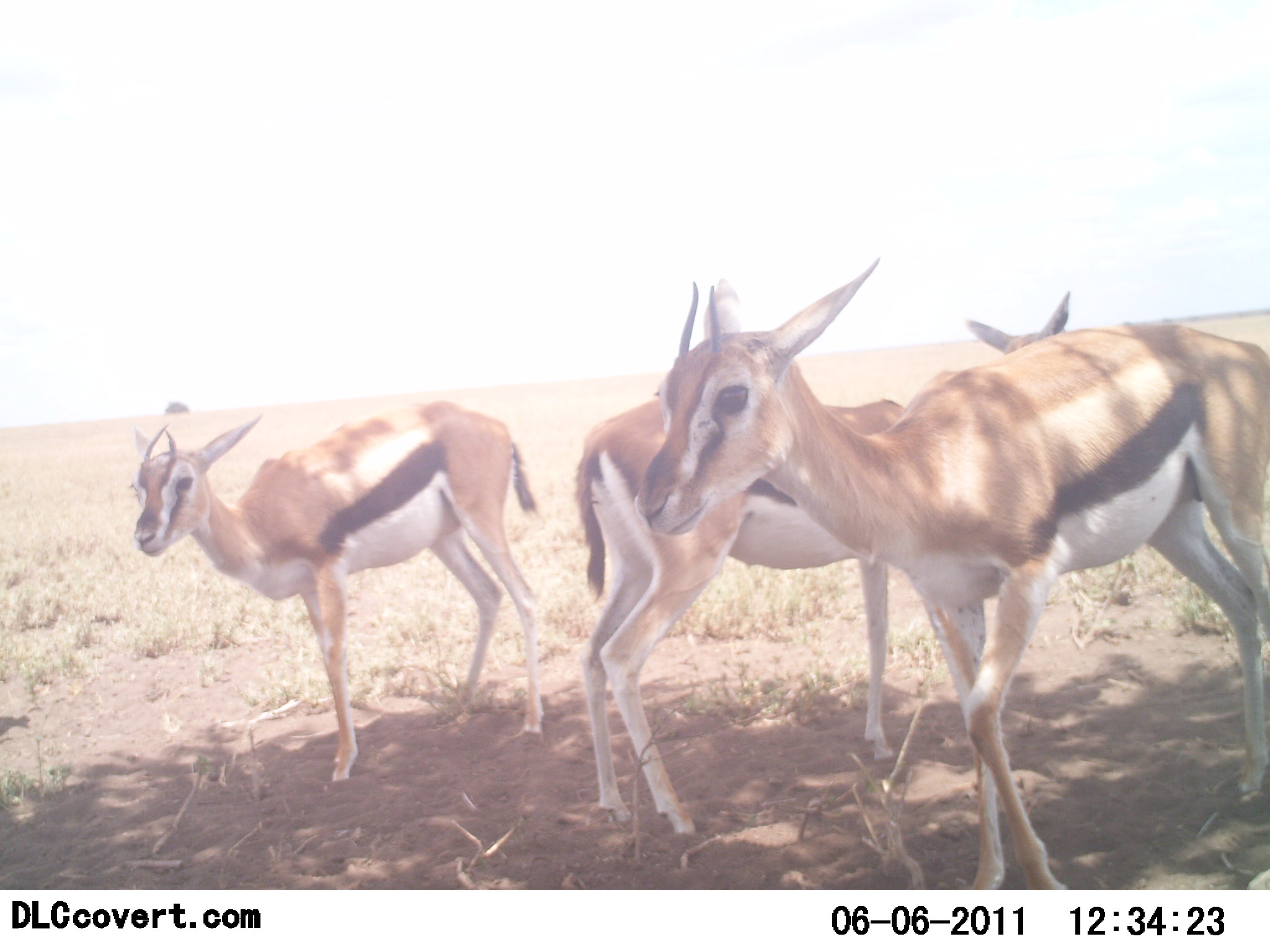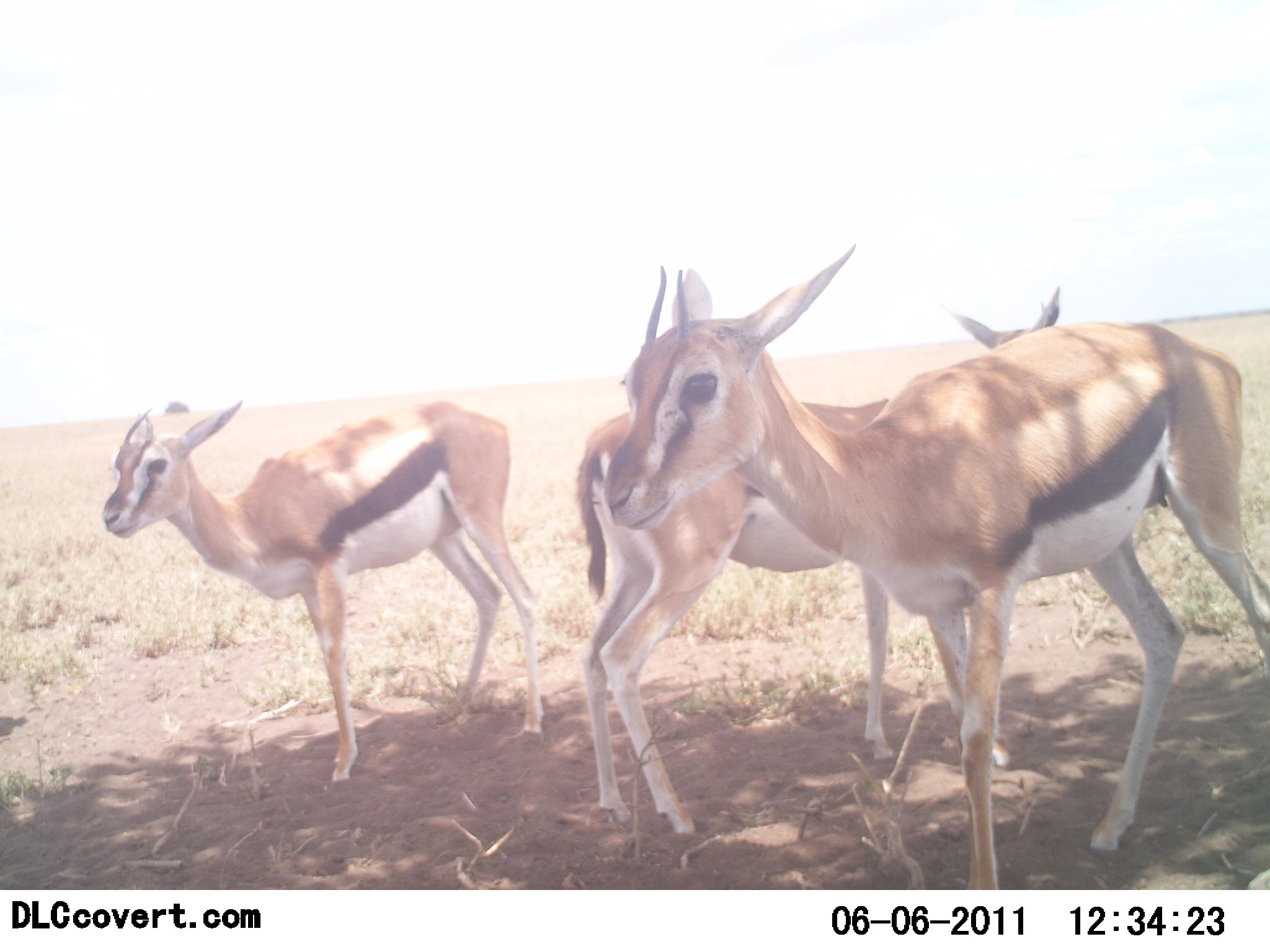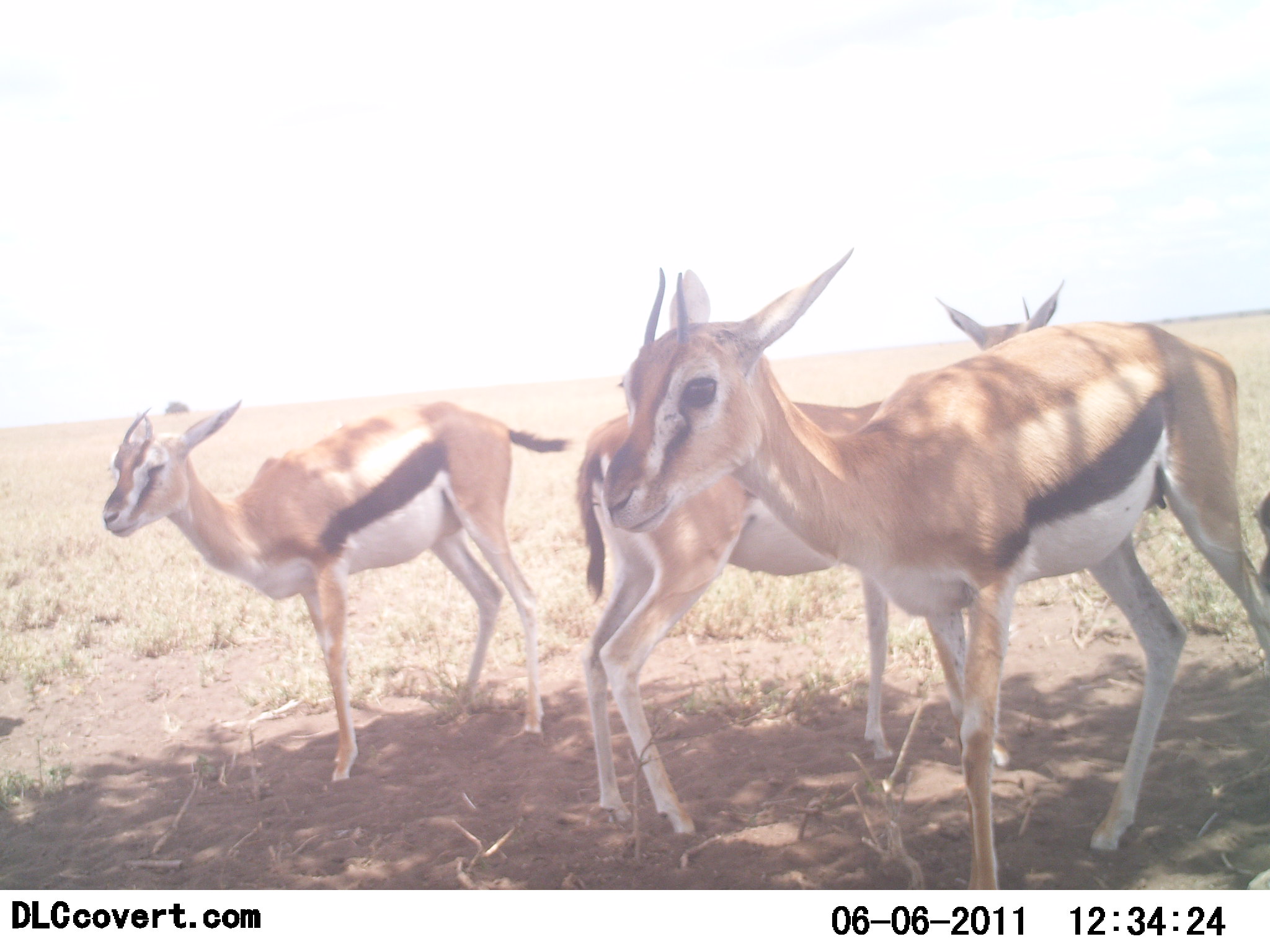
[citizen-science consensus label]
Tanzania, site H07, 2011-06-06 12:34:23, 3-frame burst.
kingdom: Animalia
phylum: Chordata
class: Mammalia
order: Artiodactyla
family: Bovidae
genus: Eudorcas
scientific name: Eudorcas thomsonii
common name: thomson's gazelle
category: gazellethomsons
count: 3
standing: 100%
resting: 0%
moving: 0%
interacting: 0%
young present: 17%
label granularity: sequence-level